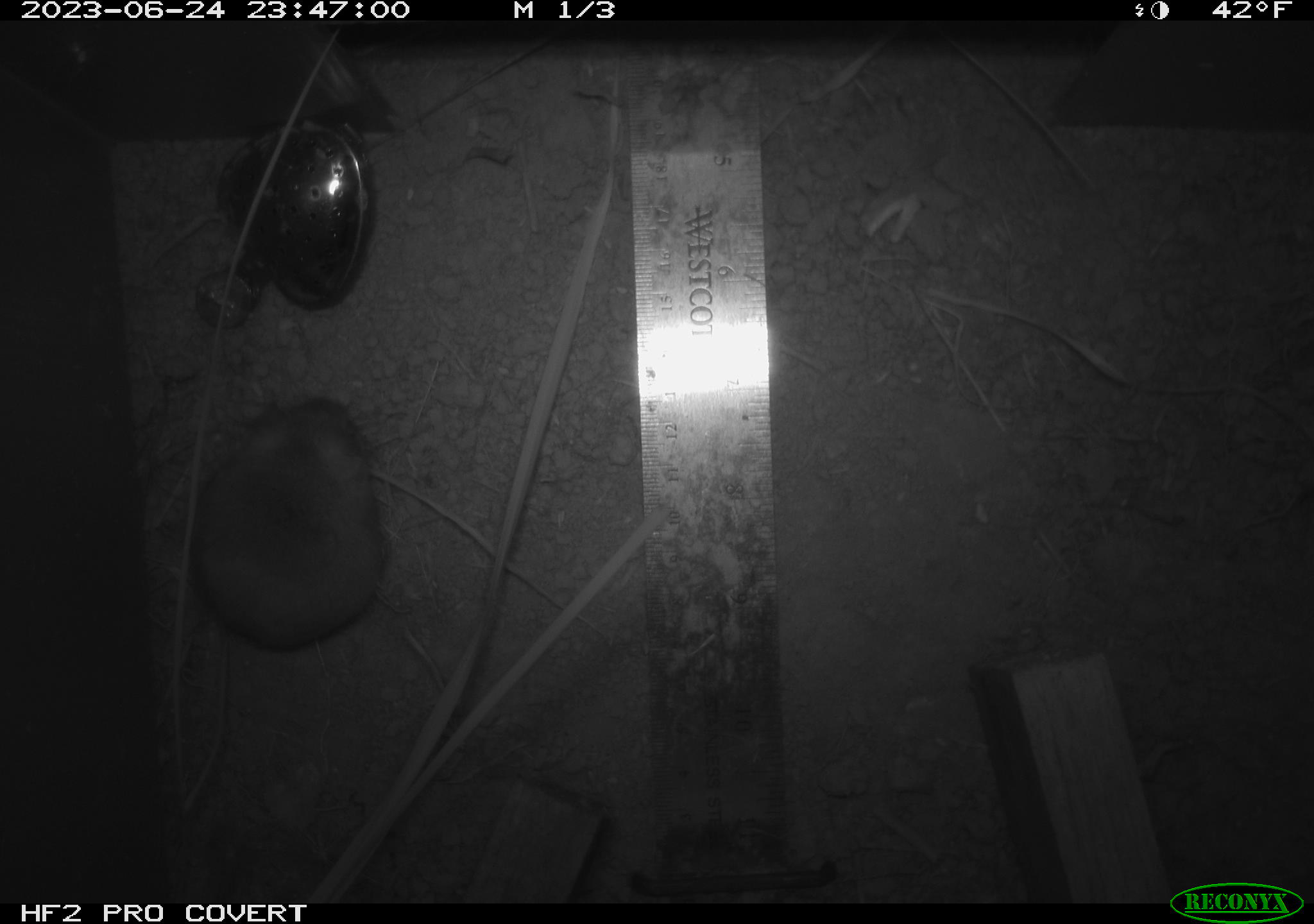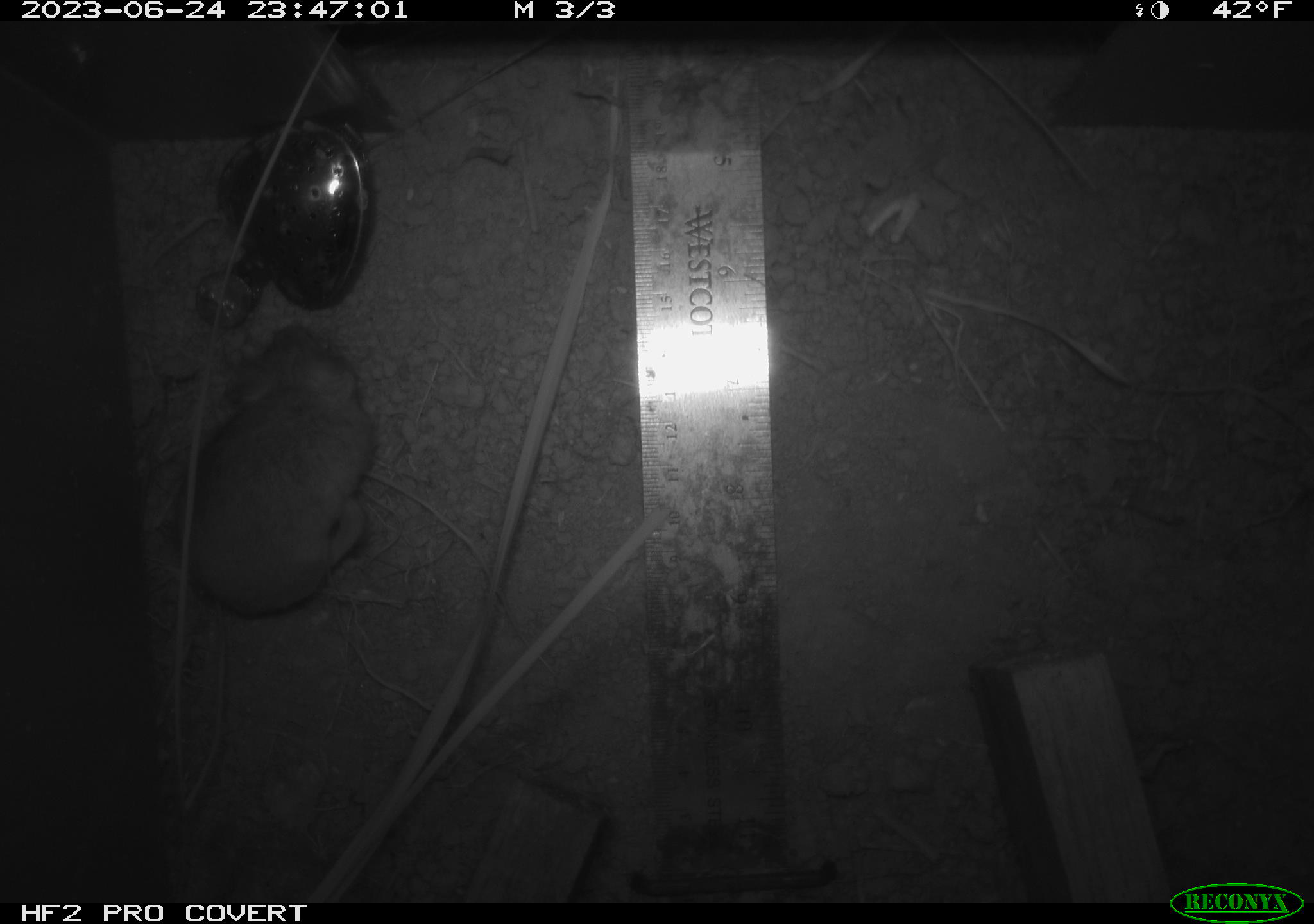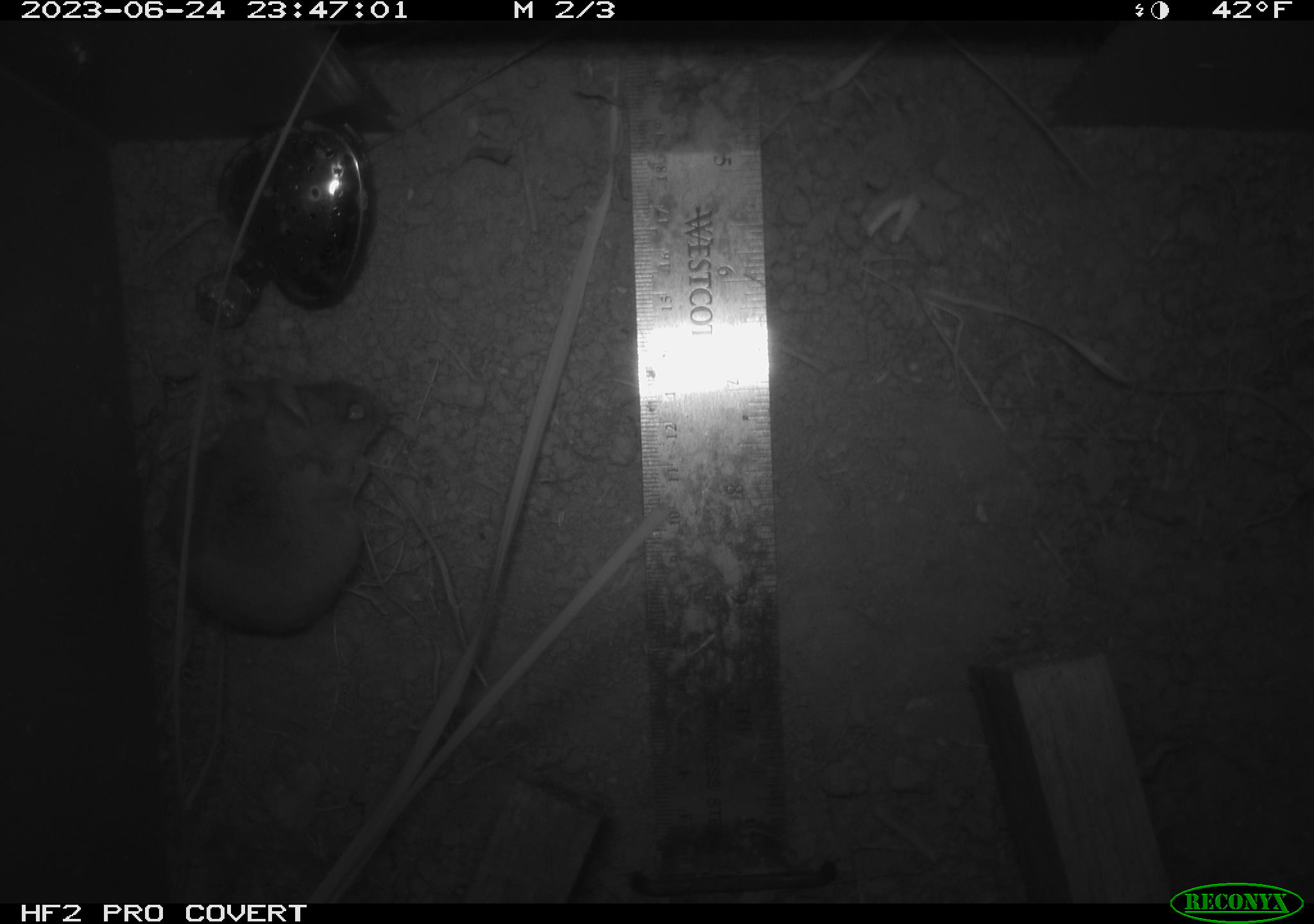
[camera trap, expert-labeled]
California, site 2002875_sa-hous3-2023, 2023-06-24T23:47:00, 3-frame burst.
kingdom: Animalia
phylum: Chordata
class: Mammalia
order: Rodentia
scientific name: Rodentia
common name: mouse species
Mouse species (Rodentia).